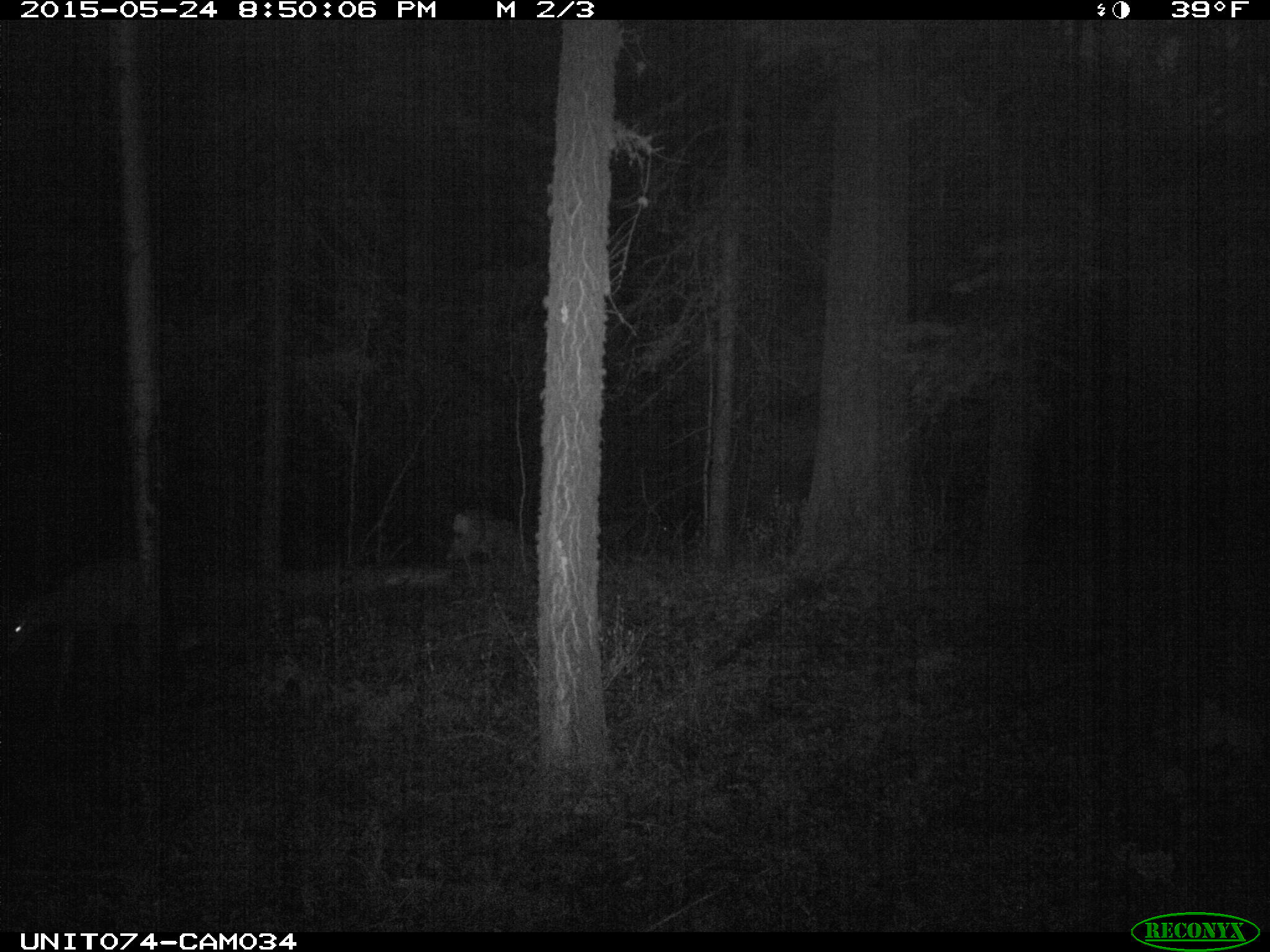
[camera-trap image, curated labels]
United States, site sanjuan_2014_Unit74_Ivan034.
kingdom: Animalia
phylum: Chordata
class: Mammalia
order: Artiodactyla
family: Cervidae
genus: Odocoileus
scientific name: Odocoileus hemionus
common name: mule deer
Odocoileus hemionus (mule deer).